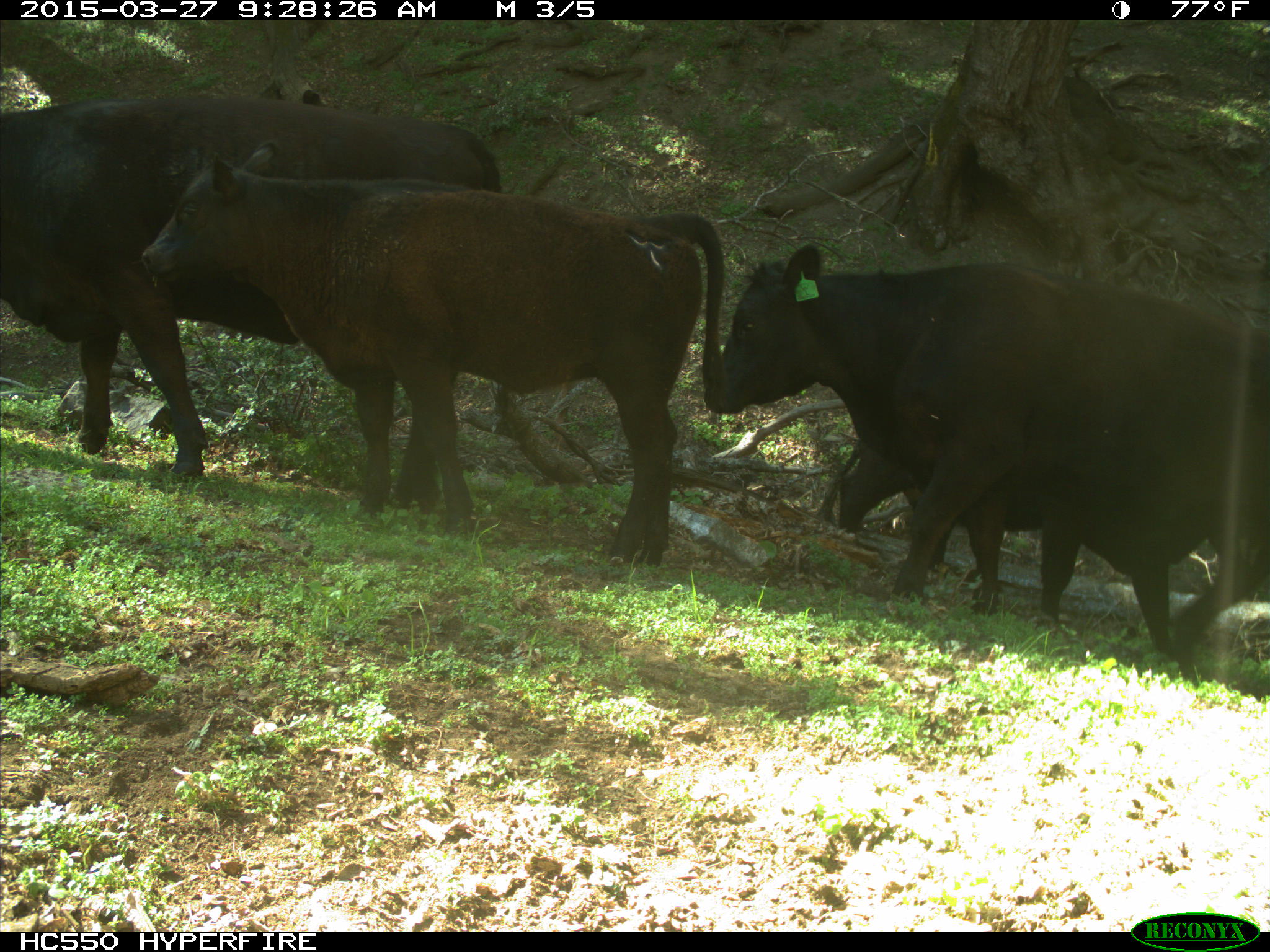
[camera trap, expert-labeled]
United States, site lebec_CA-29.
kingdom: Animalia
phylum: Chordata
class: Mammalia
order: Artiodactyla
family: Bovidae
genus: Bos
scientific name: Bos taurus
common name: domestic cow